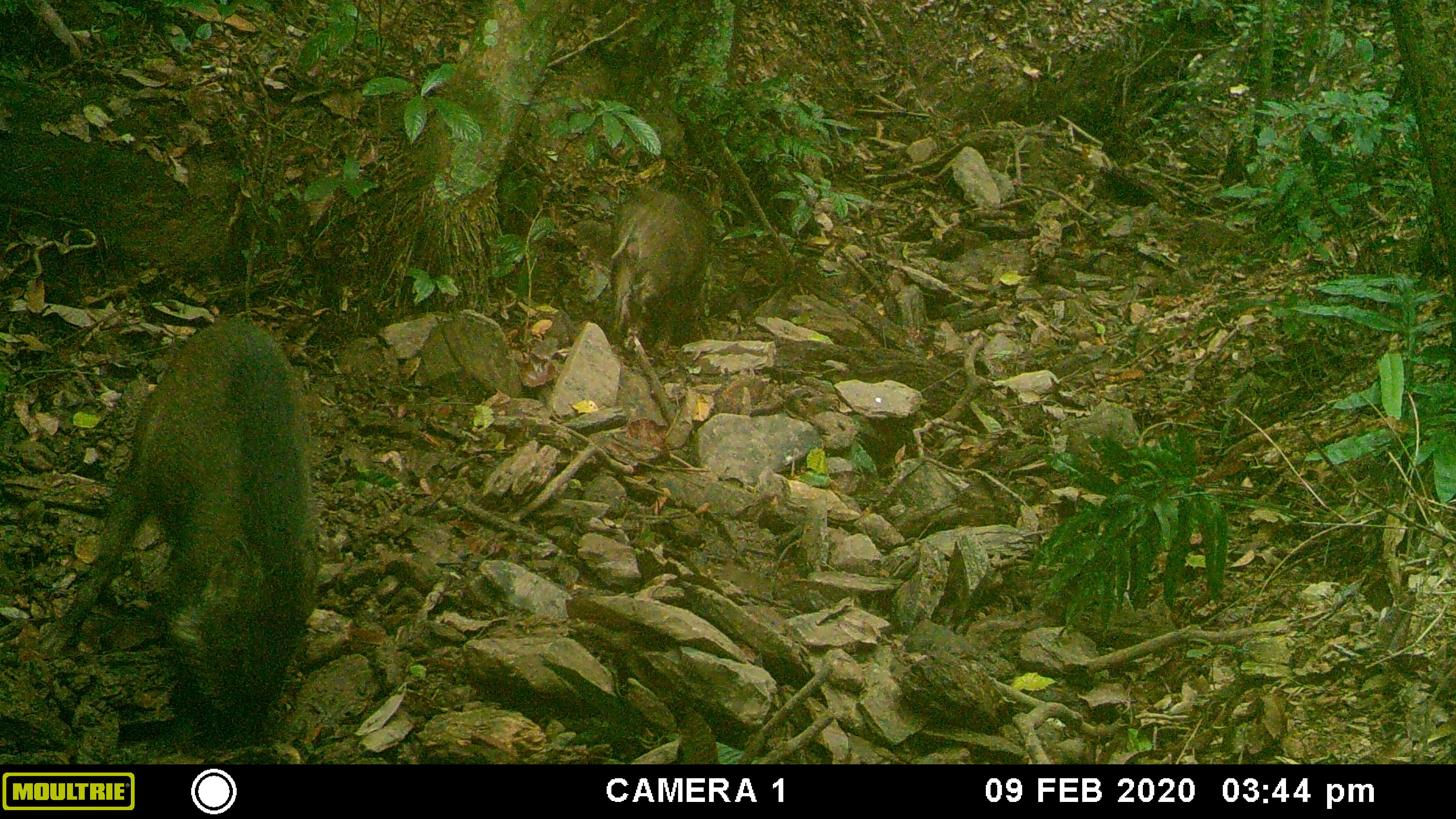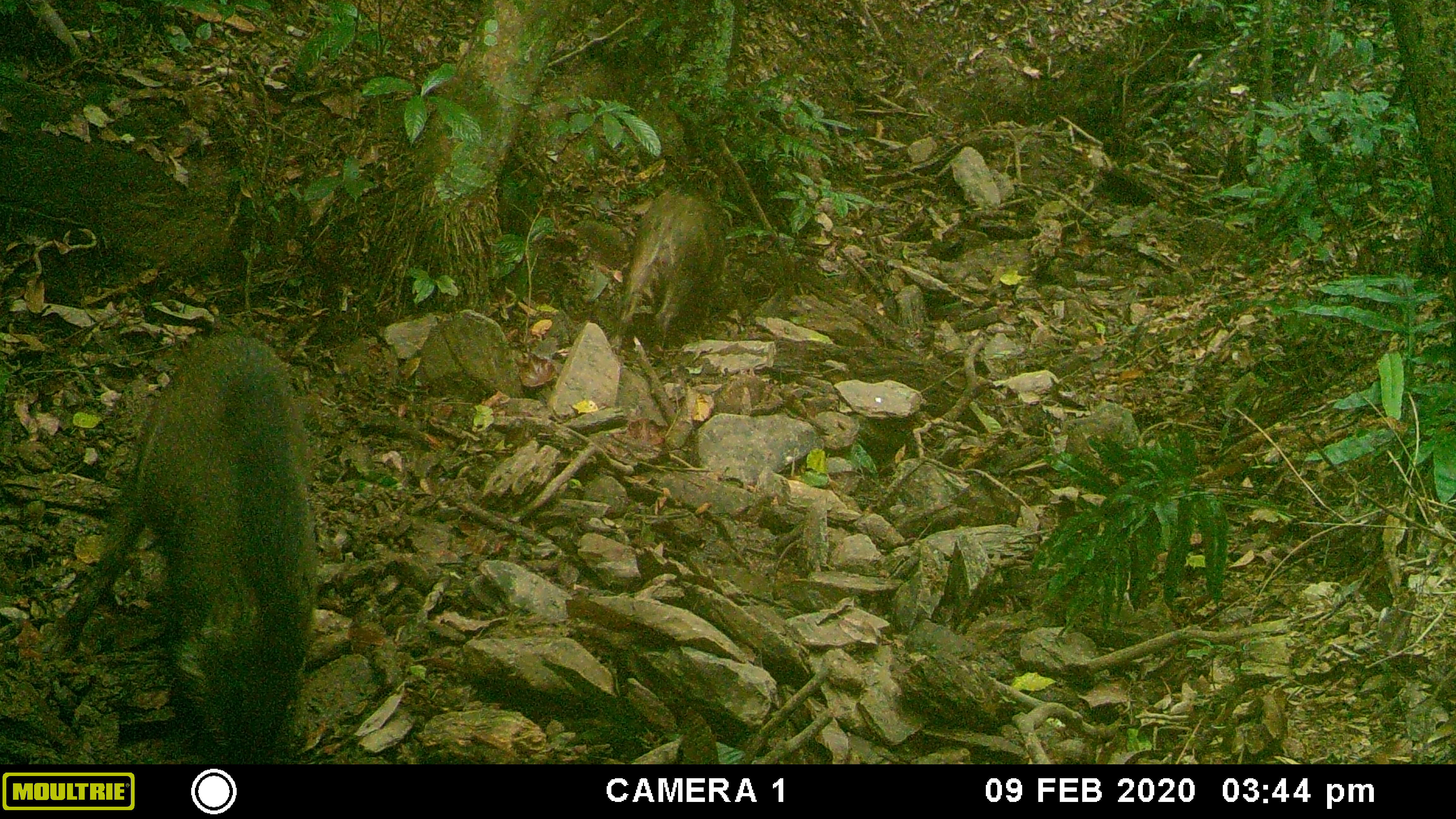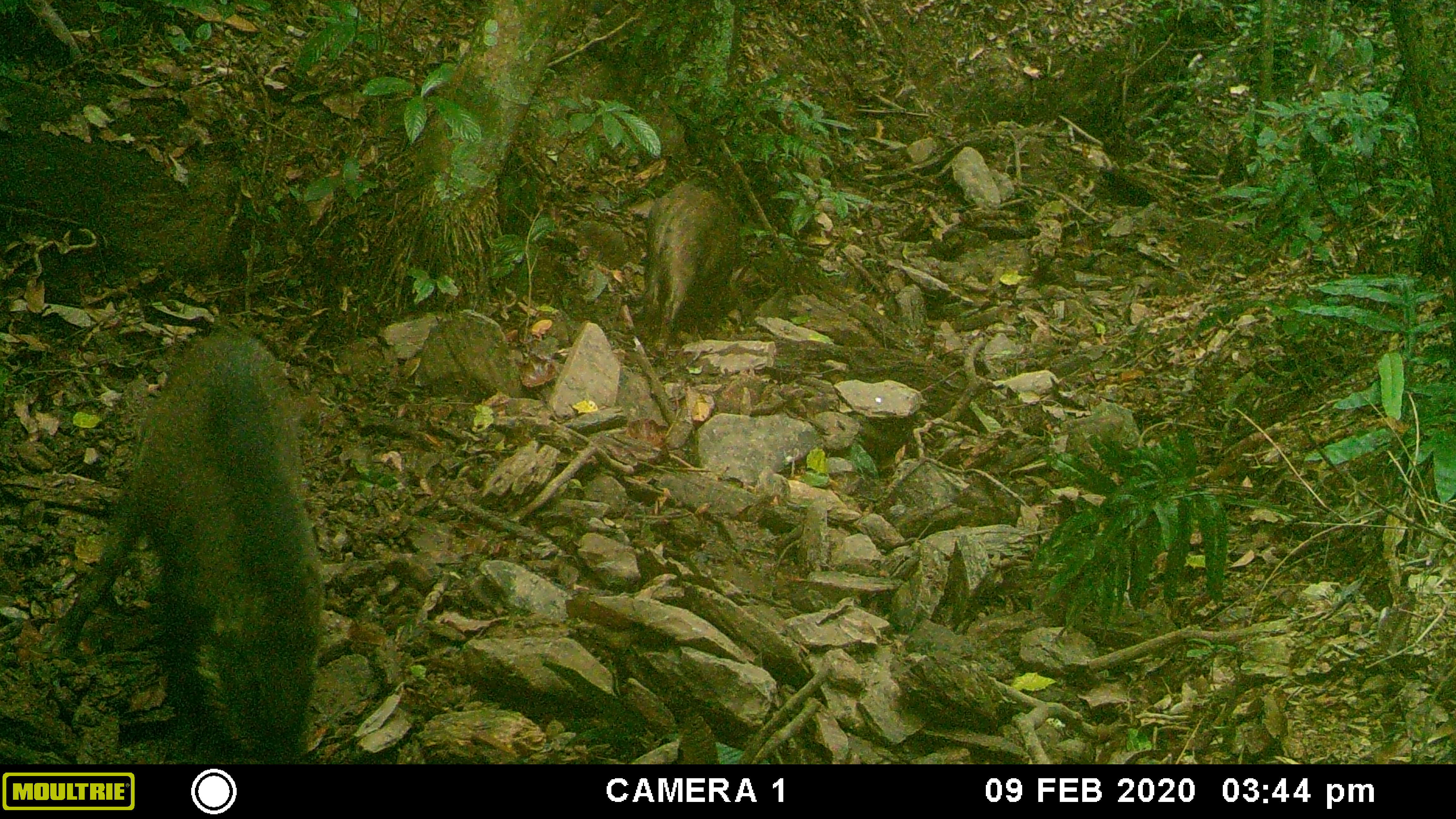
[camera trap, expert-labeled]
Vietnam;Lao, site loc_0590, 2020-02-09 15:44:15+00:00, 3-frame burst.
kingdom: Animalia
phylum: Chordata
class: Mammalia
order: Artiodactyla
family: Suidae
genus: Sus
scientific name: Sus scrofa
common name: eurasian wild pig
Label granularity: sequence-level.